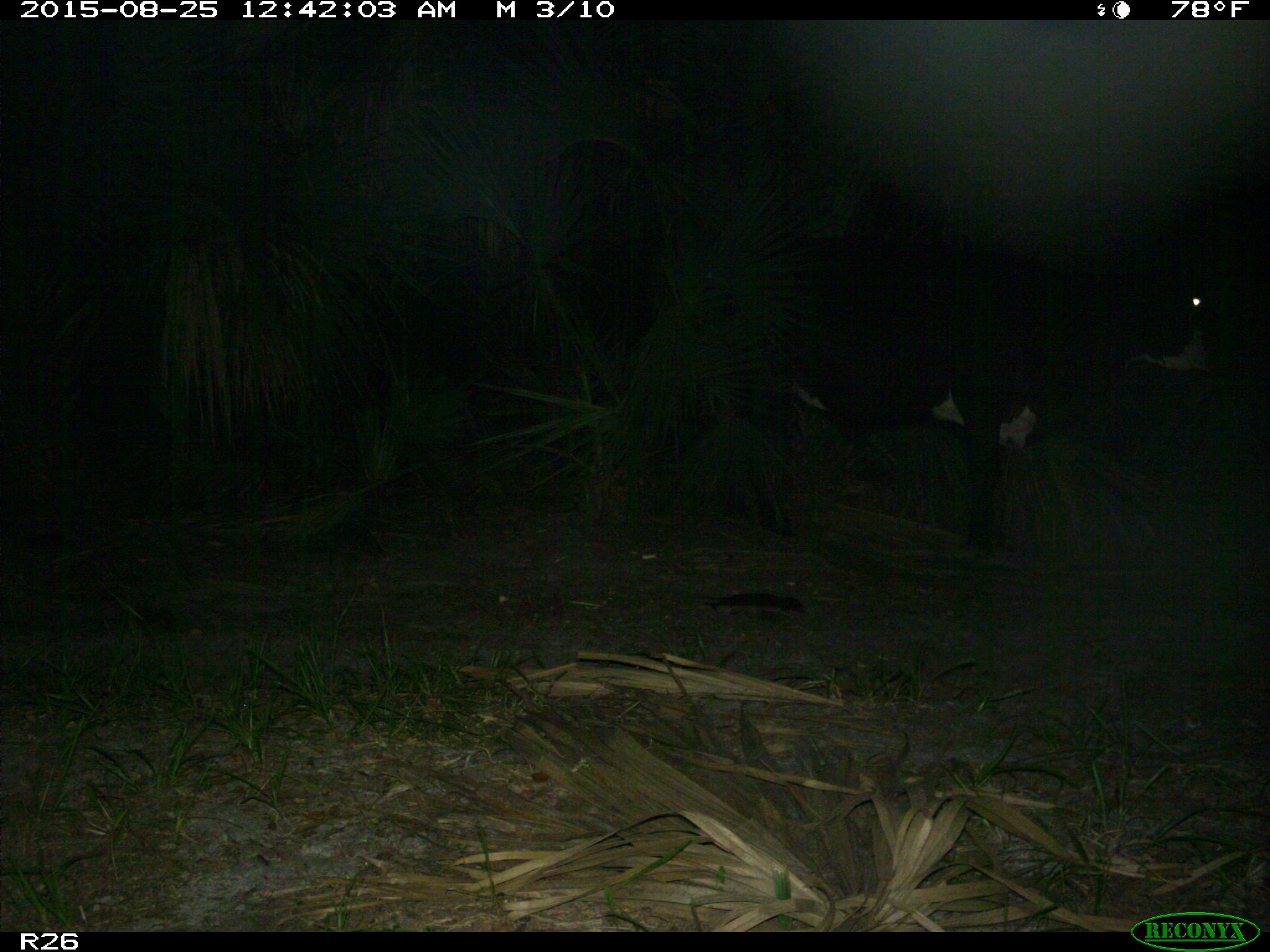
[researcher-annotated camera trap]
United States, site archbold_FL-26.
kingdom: Animalia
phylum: Chordata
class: Mammalia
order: Artiodactyla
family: Bovidae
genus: Bos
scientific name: Bos taurus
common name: domestic cow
Bos taurus (domestic cow).